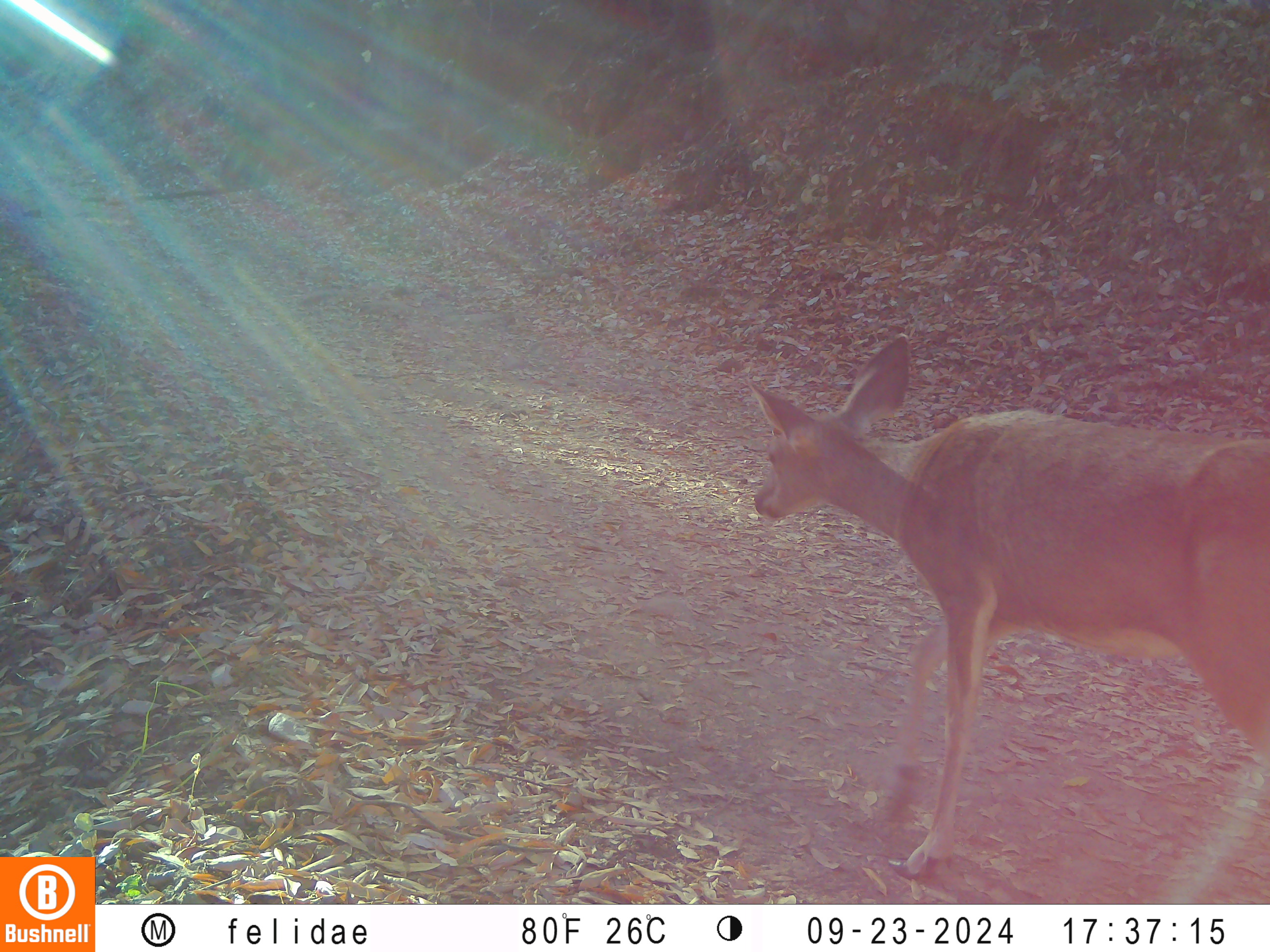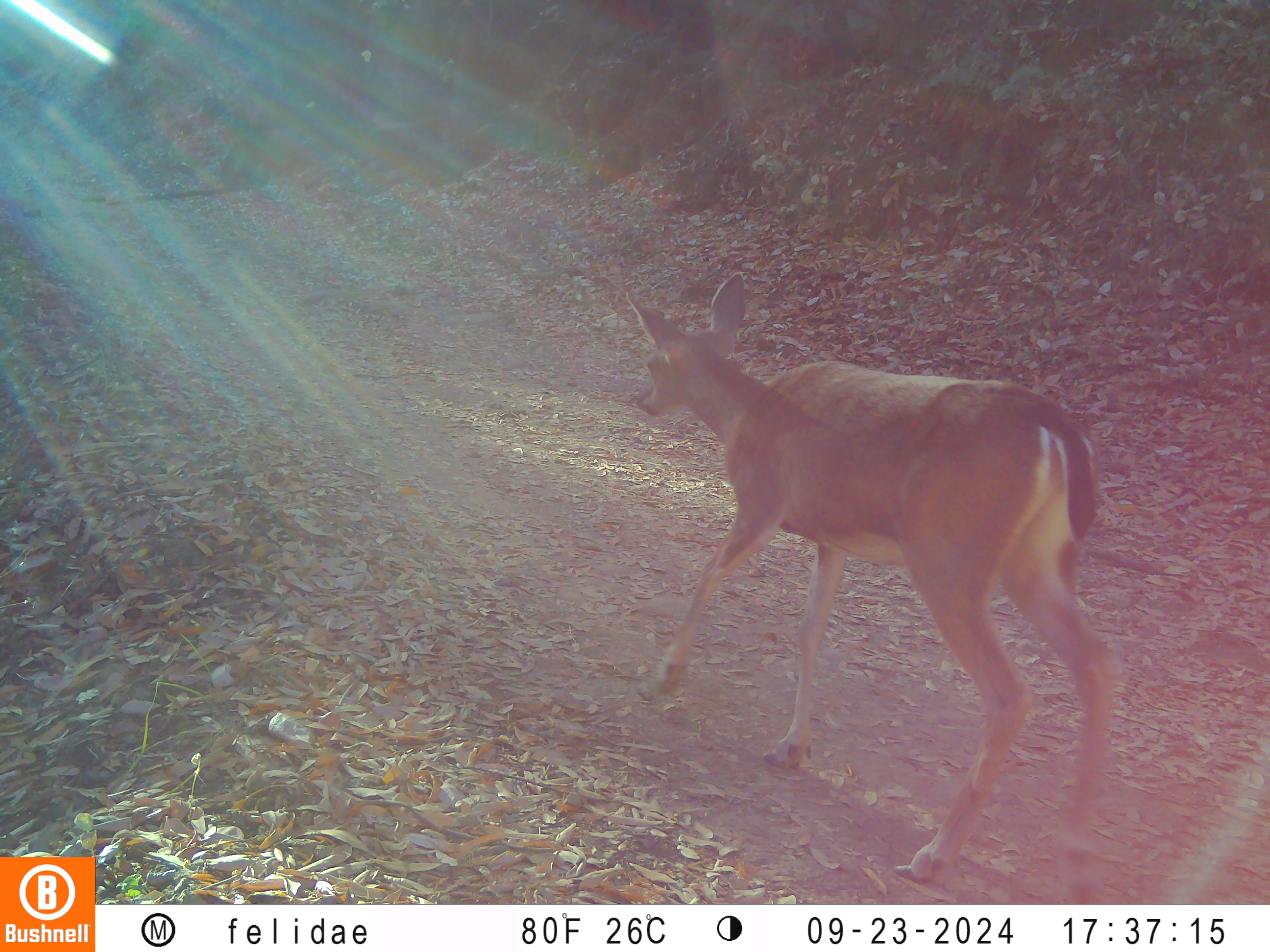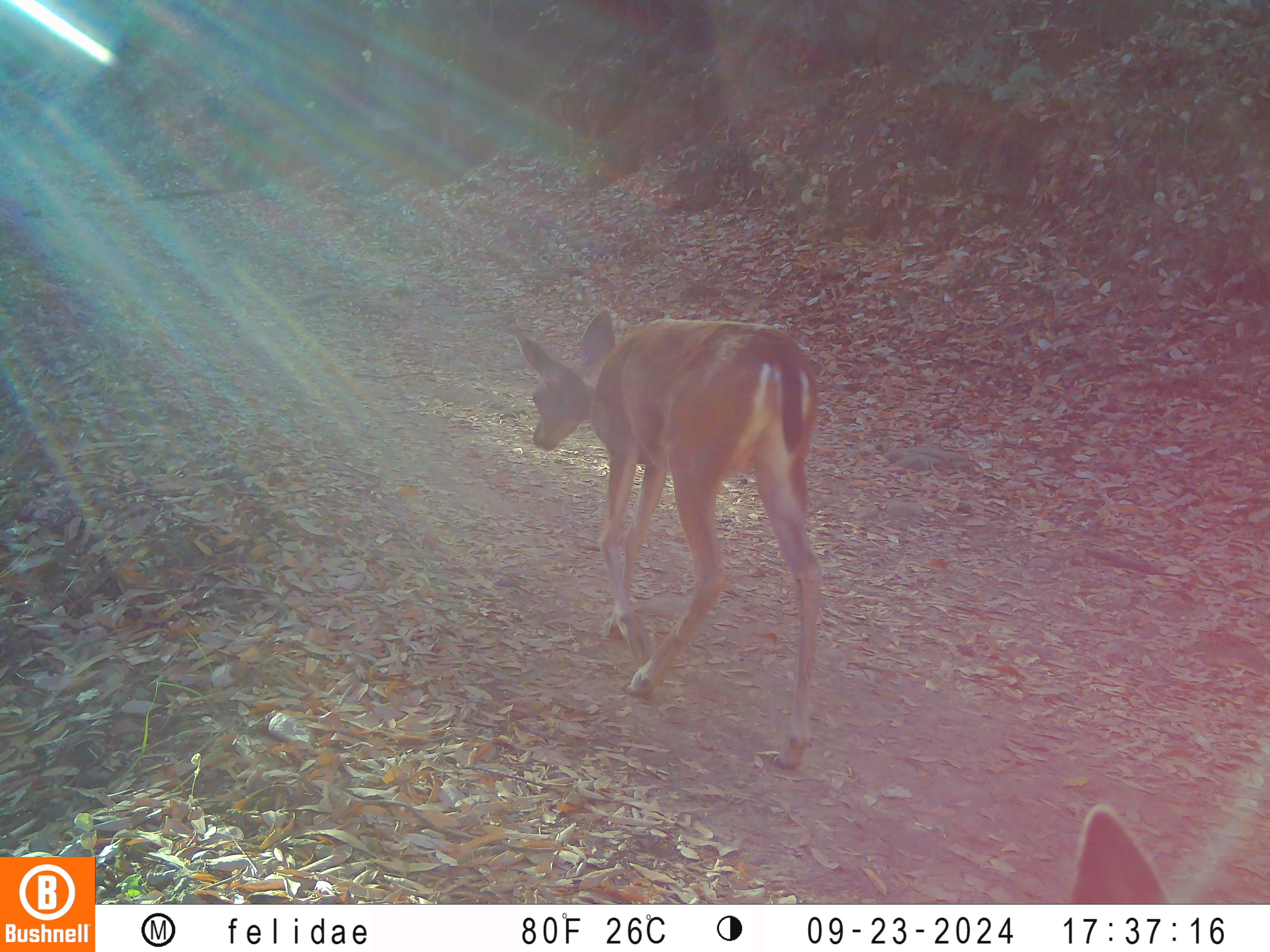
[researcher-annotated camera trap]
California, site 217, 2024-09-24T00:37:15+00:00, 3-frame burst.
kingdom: Animalia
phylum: Chordata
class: Mammalia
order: Artiodactyla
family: Cervidae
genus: Odocoileus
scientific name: Odocoileus hemionus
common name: mule deer